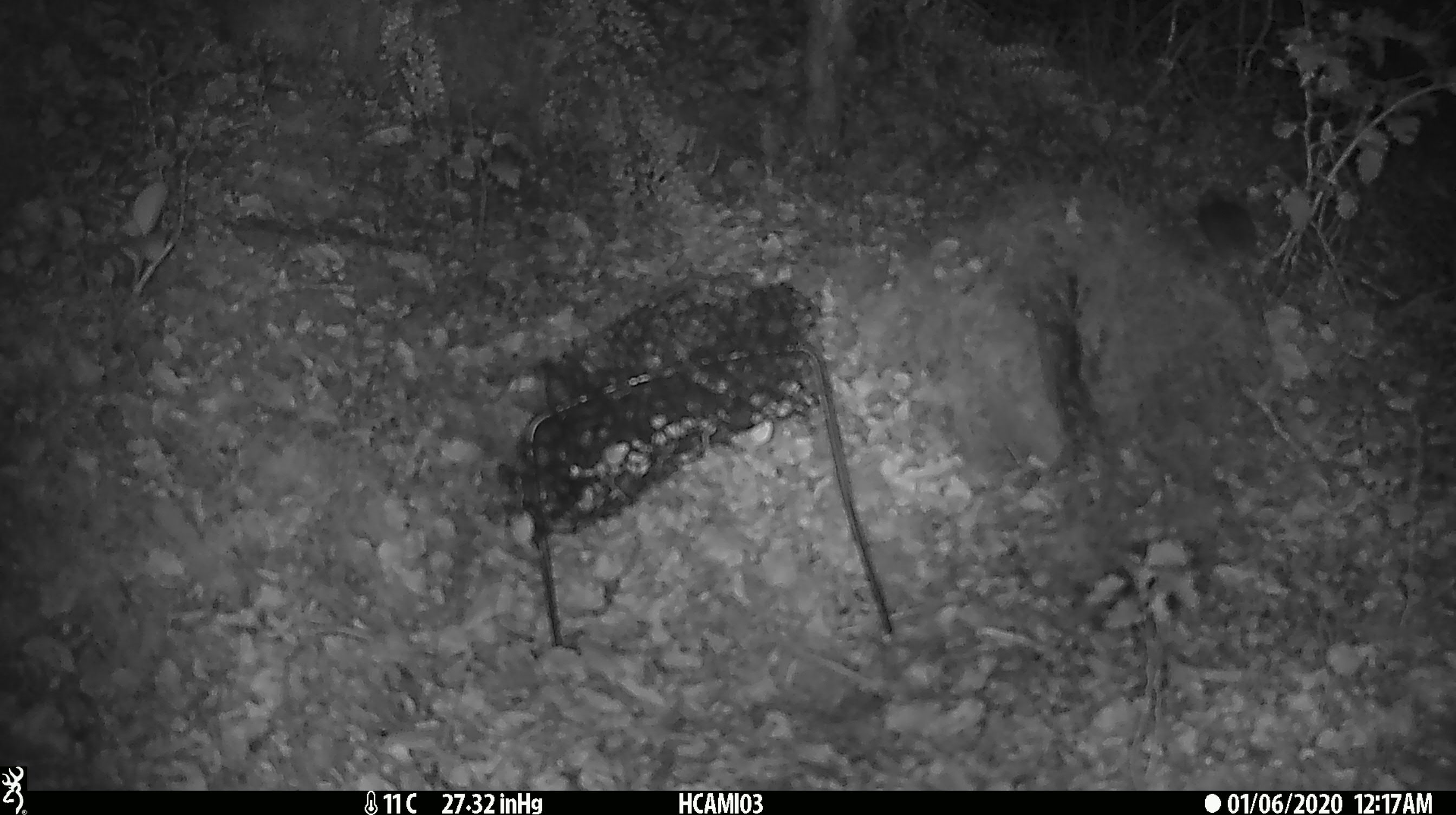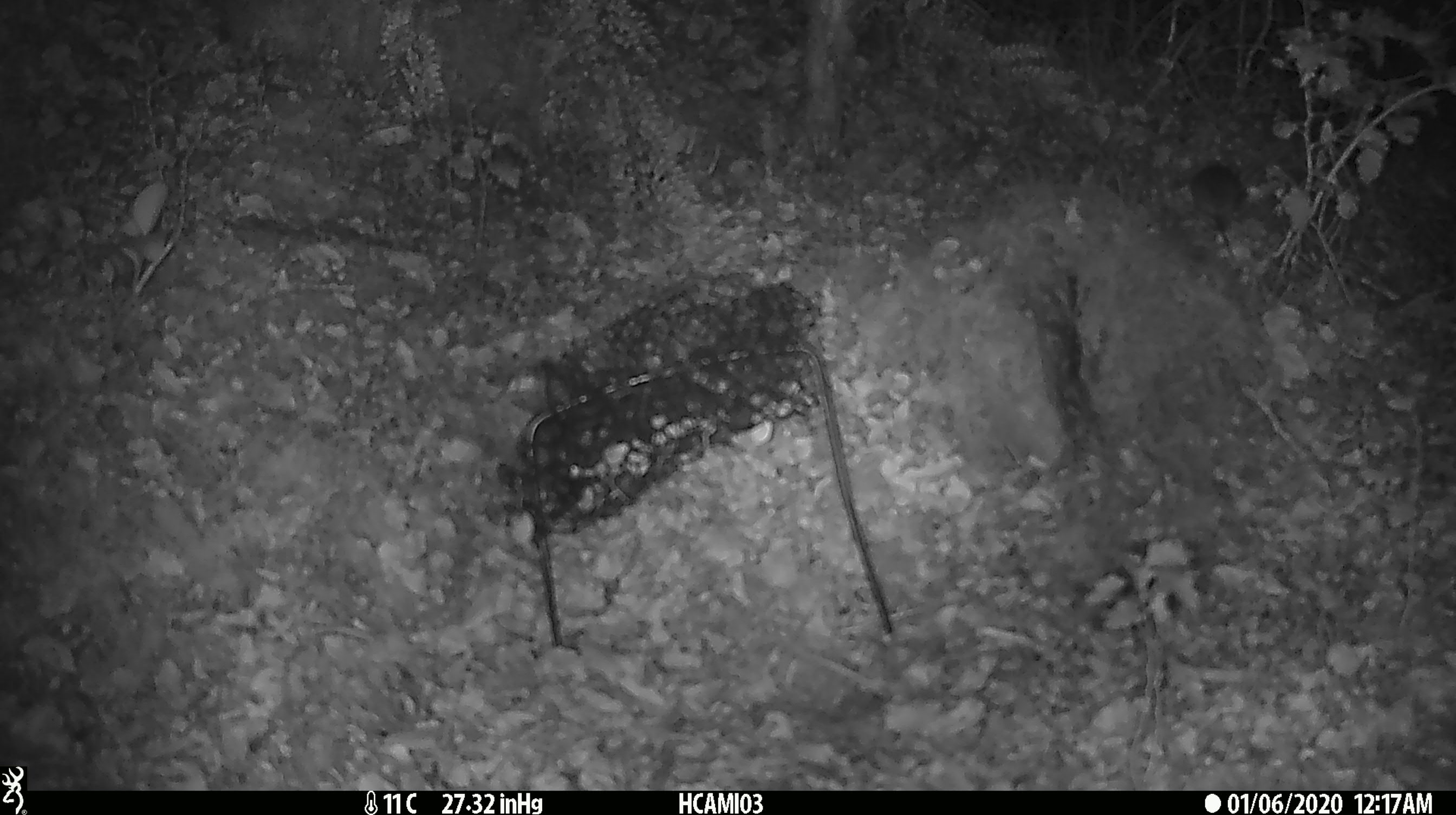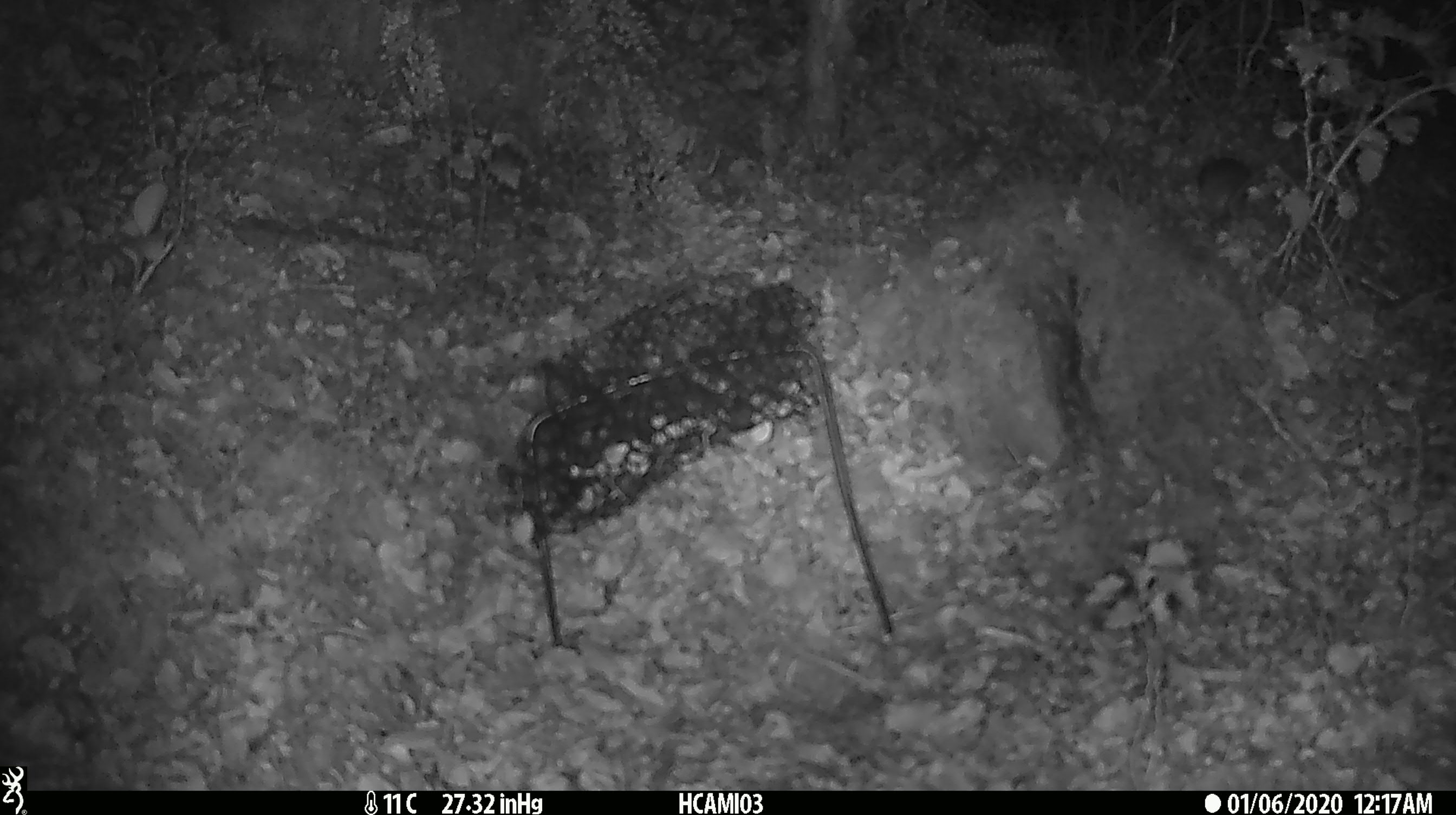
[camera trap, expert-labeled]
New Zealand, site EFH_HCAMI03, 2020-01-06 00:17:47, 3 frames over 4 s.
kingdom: Animalia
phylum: Chordata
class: Mammalia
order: Rodentia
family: Muridae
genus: Mus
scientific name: Mus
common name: mouse